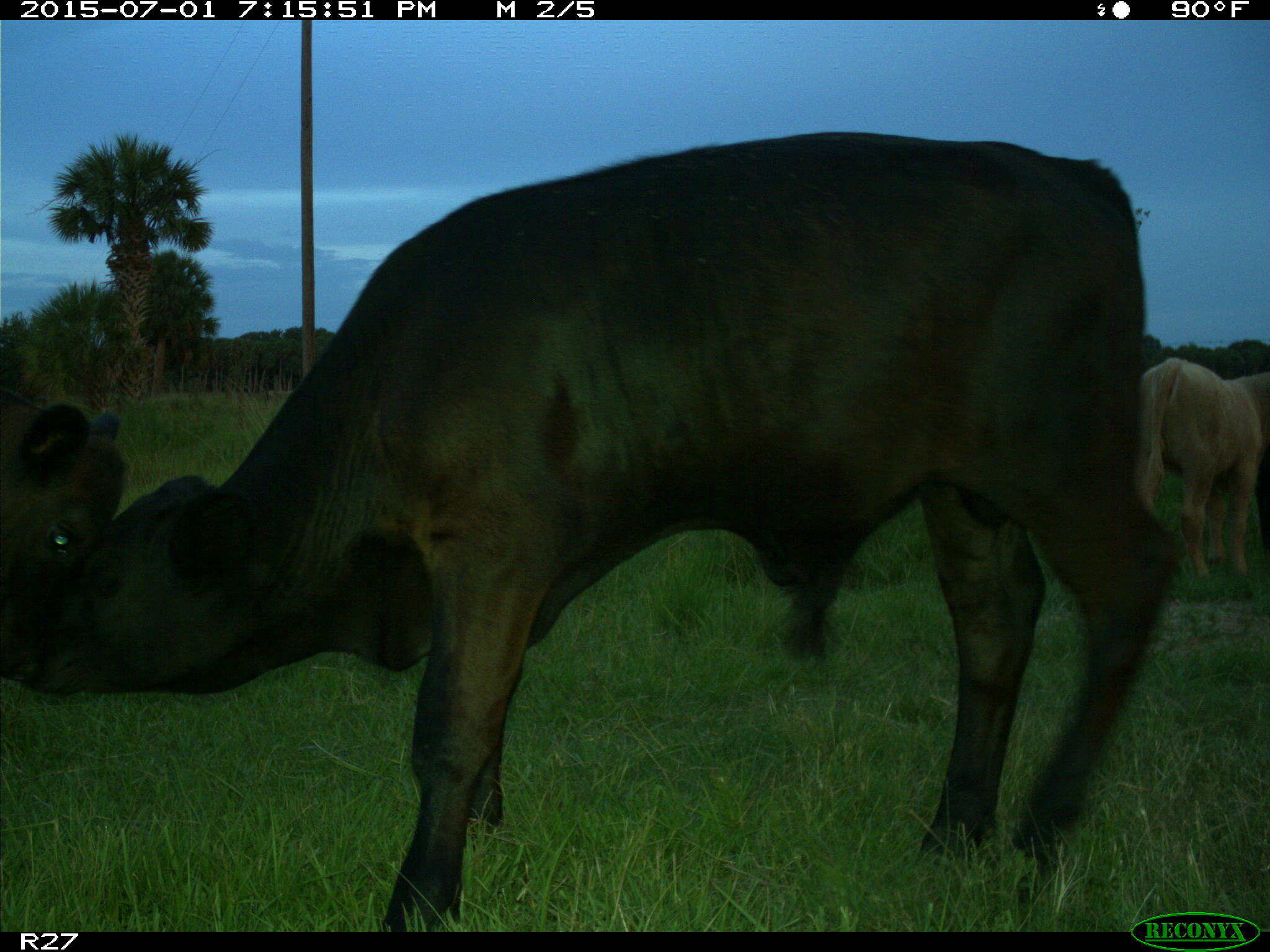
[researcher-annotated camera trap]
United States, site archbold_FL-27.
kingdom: Animalia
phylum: Chordata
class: Mammalia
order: Artiodactyla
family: Bovidae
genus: Bos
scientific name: Bos taurus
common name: domestic cow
Bos taurus (domestic cow).